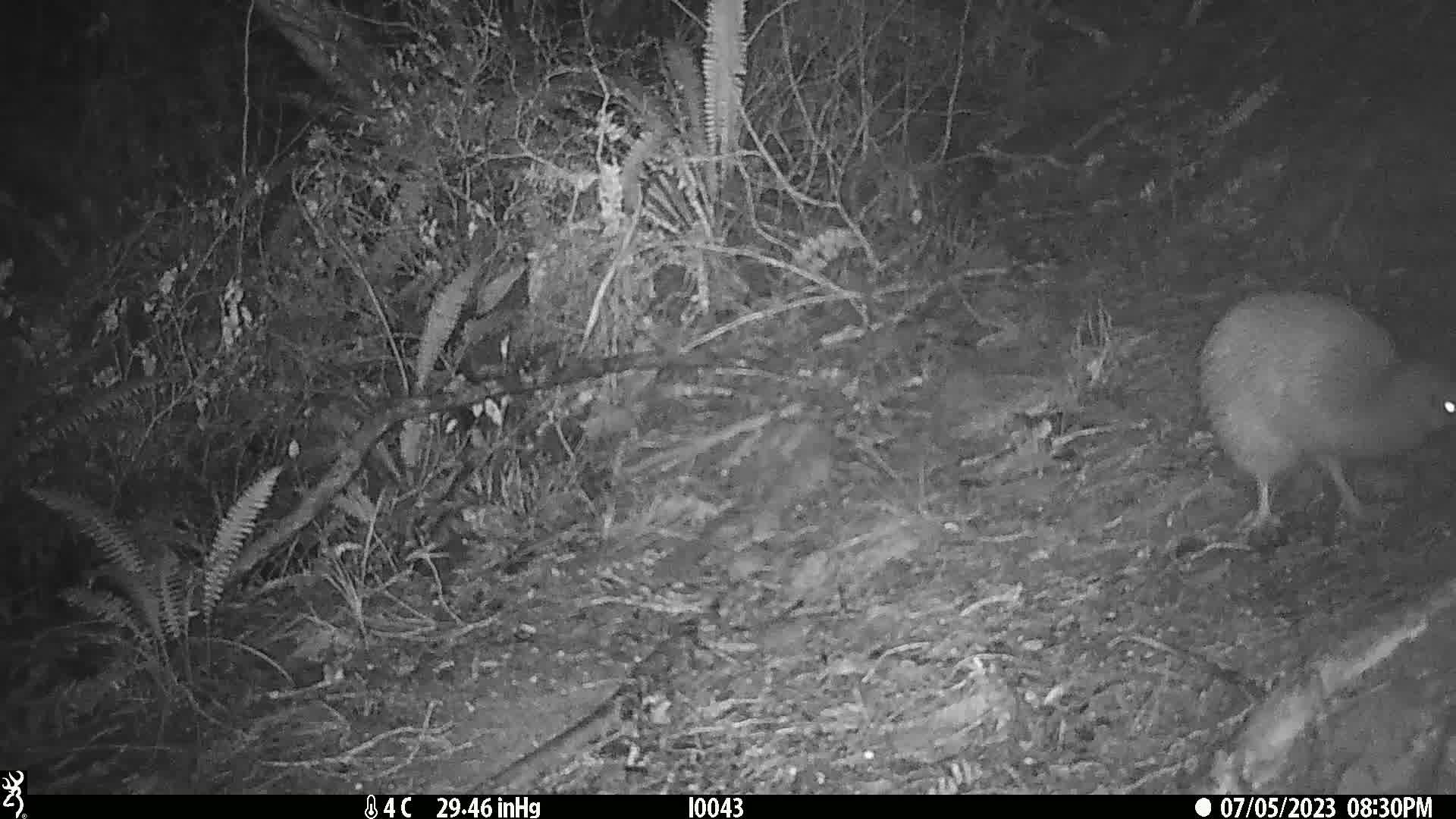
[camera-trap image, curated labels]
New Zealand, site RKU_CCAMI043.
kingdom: Animalia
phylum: Chordata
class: Aves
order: Apterygiformes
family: Apterygidae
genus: Apteryx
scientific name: Apteryx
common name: kiwi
Kiwi (Apteryx).